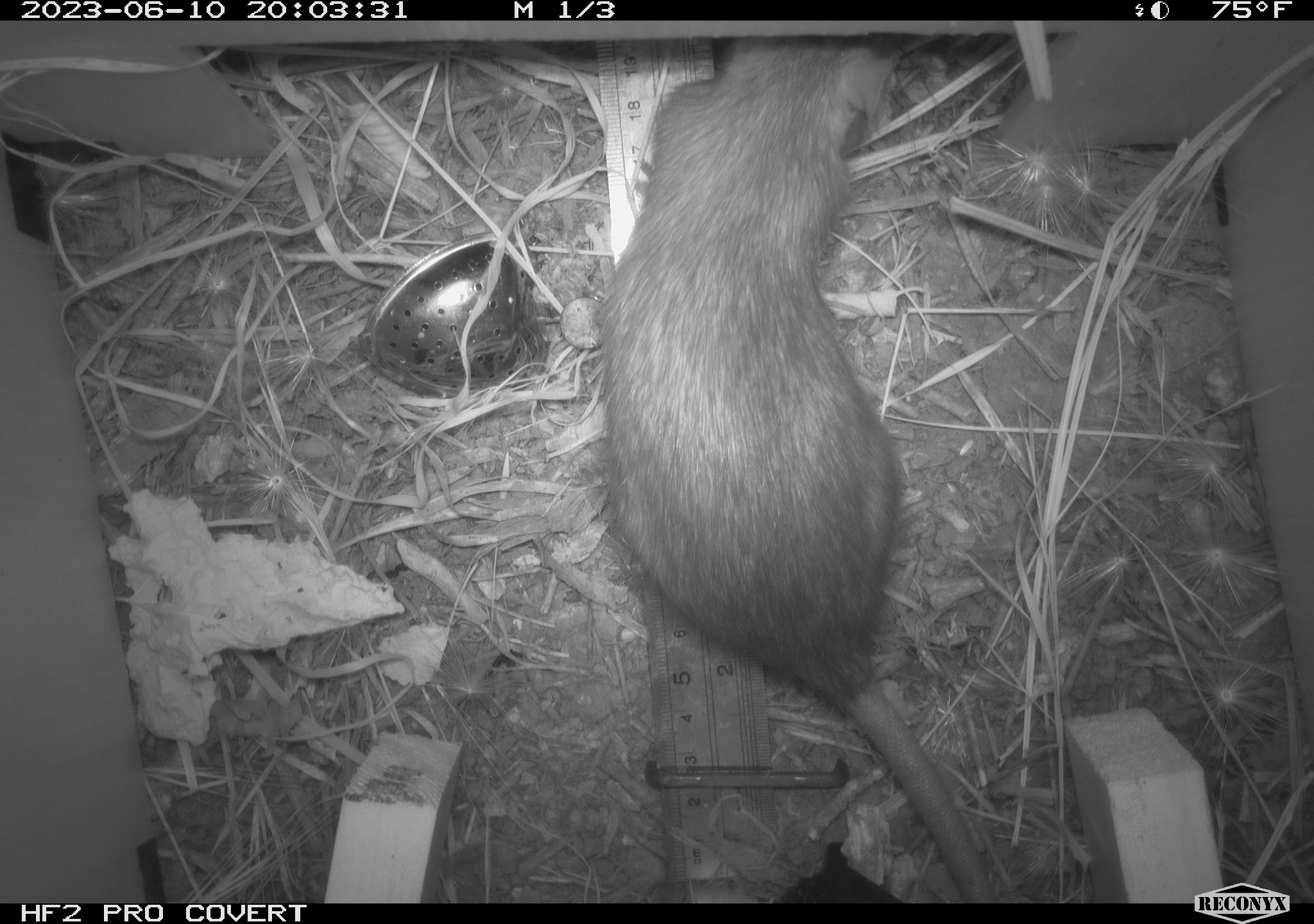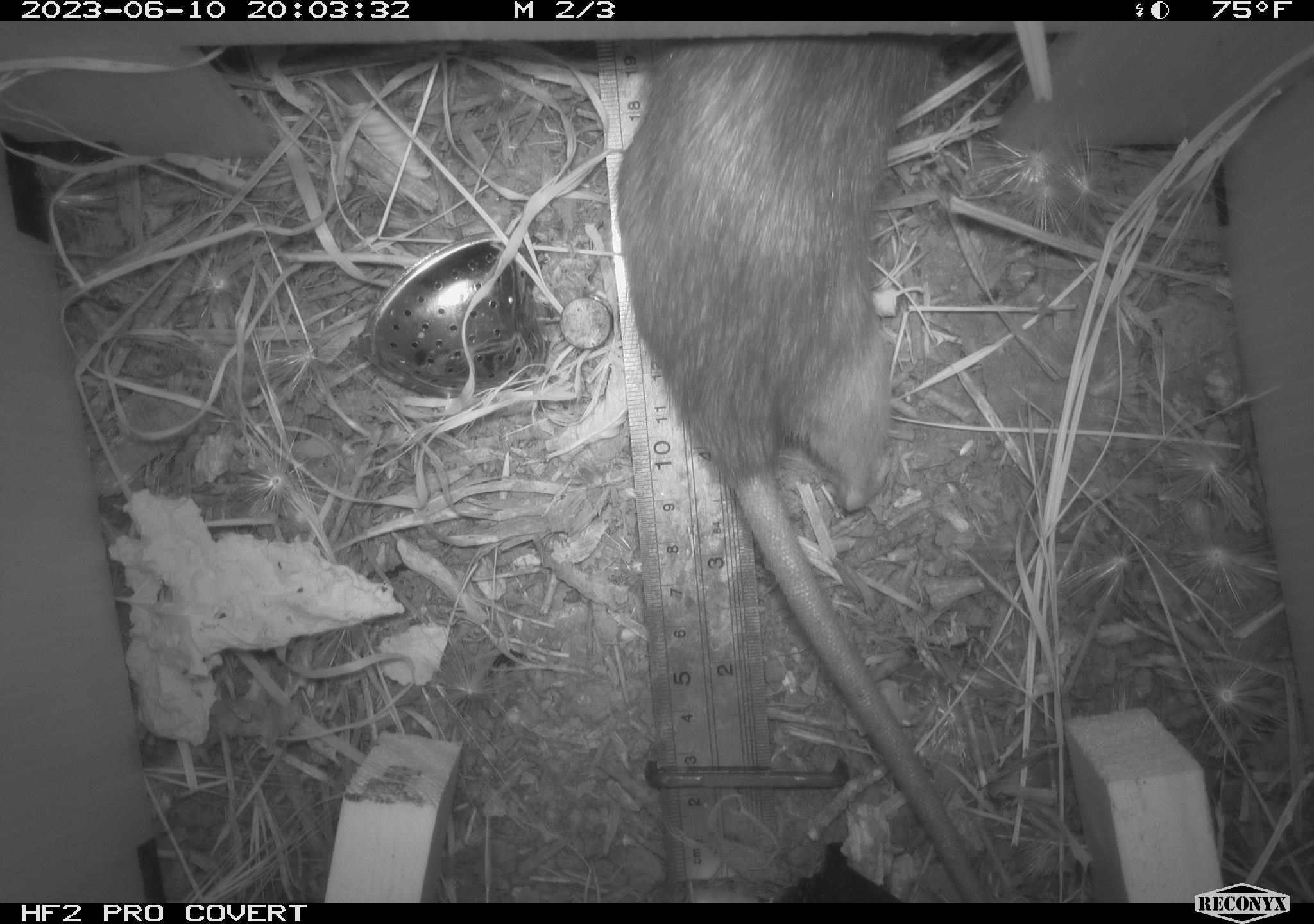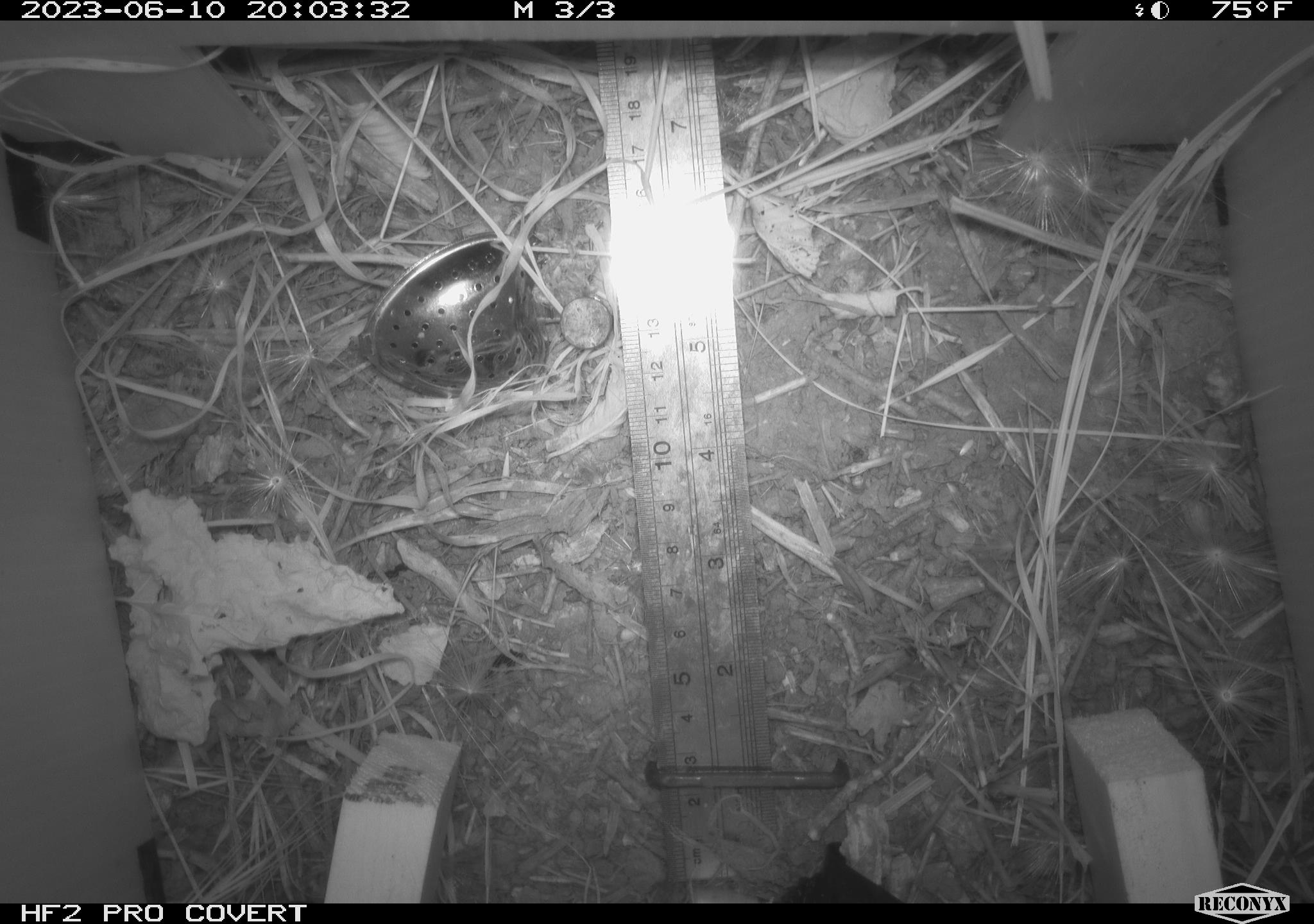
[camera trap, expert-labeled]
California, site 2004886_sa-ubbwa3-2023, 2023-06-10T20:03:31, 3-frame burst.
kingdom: Animalia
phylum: Chordata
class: Mammalia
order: Rodentia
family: Muridae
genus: Rattus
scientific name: Rattus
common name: rat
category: rattus species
Rattus species (rat) (Rattus).